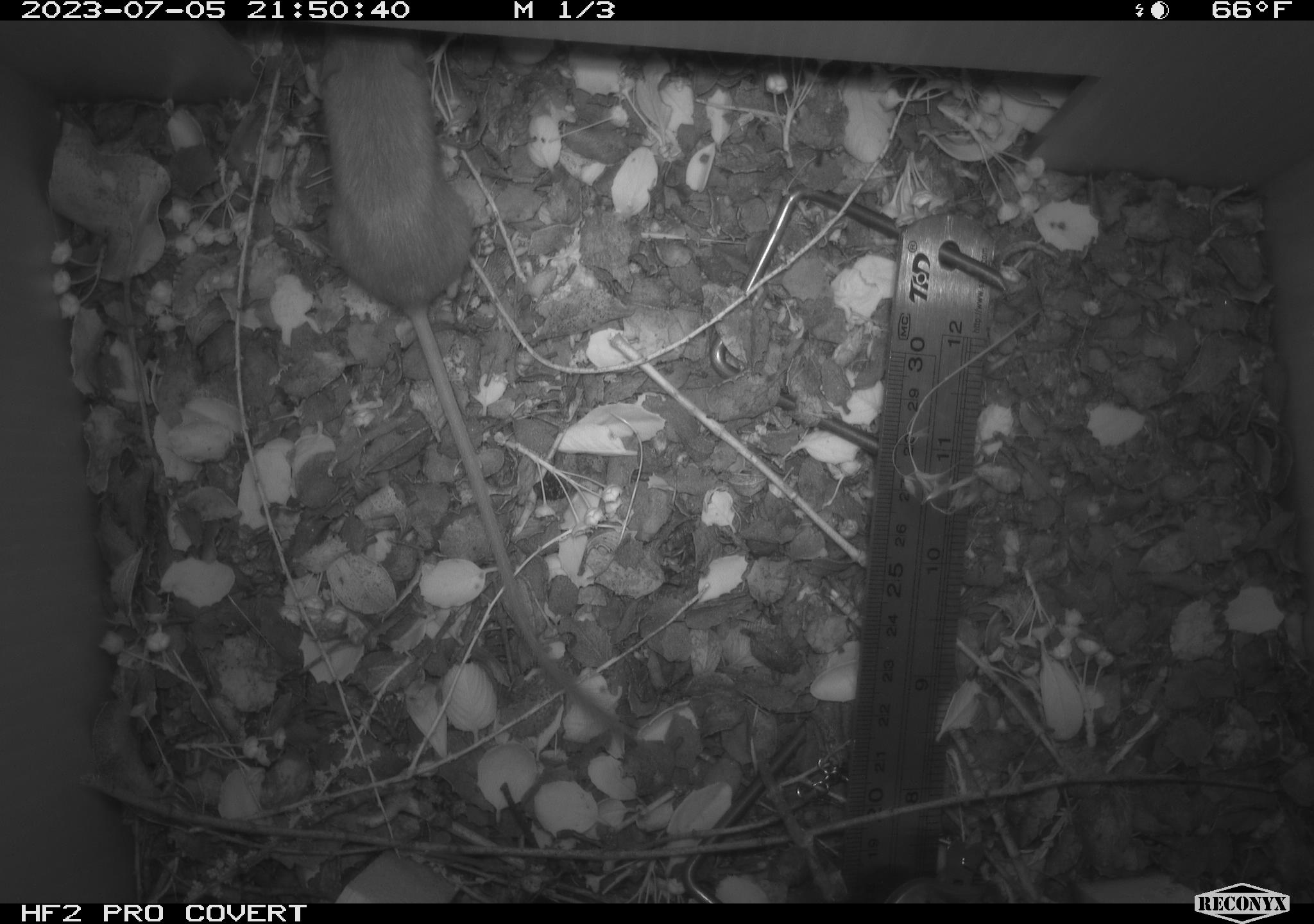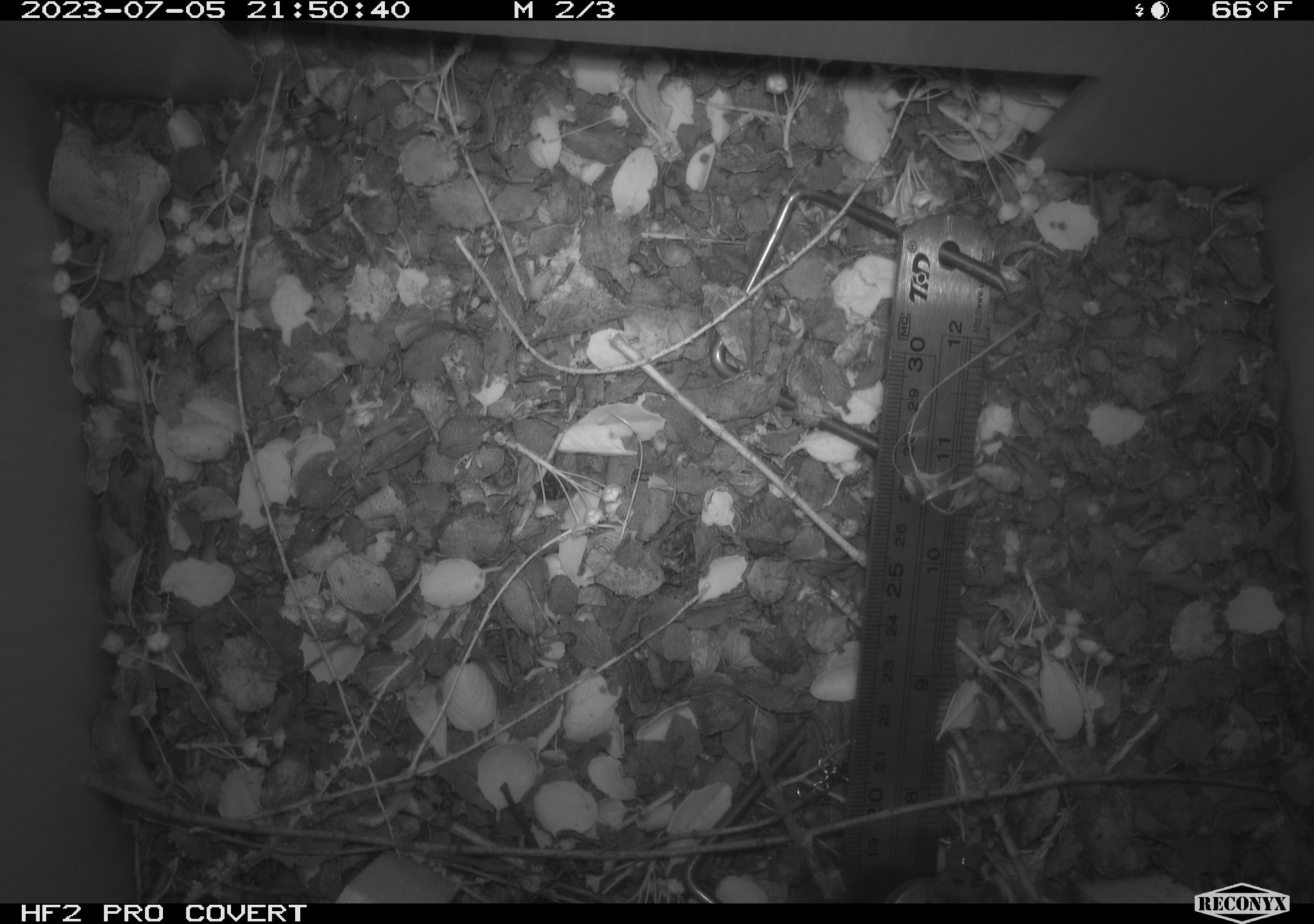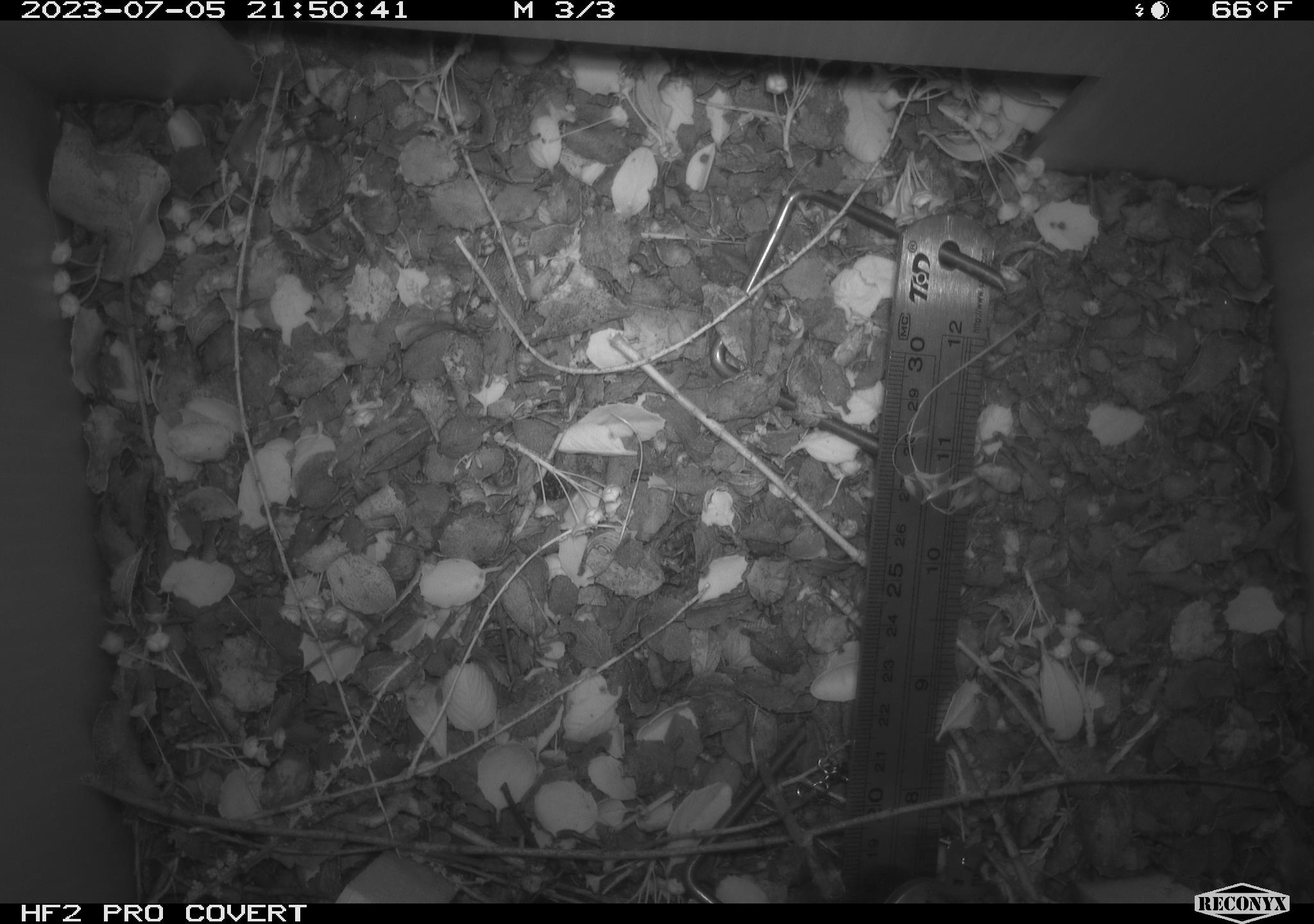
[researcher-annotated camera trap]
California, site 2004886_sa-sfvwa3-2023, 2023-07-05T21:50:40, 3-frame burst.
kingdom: Animalia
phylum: Chordata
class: Mammalia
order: Rodentia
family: Heteromyidae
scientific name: Heteromyidae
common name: kangaroo rats and pocket mice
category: heteromyidae family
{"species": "heteromyidae family (kangaroo rats and pocket mice) (Heteromyidae)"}